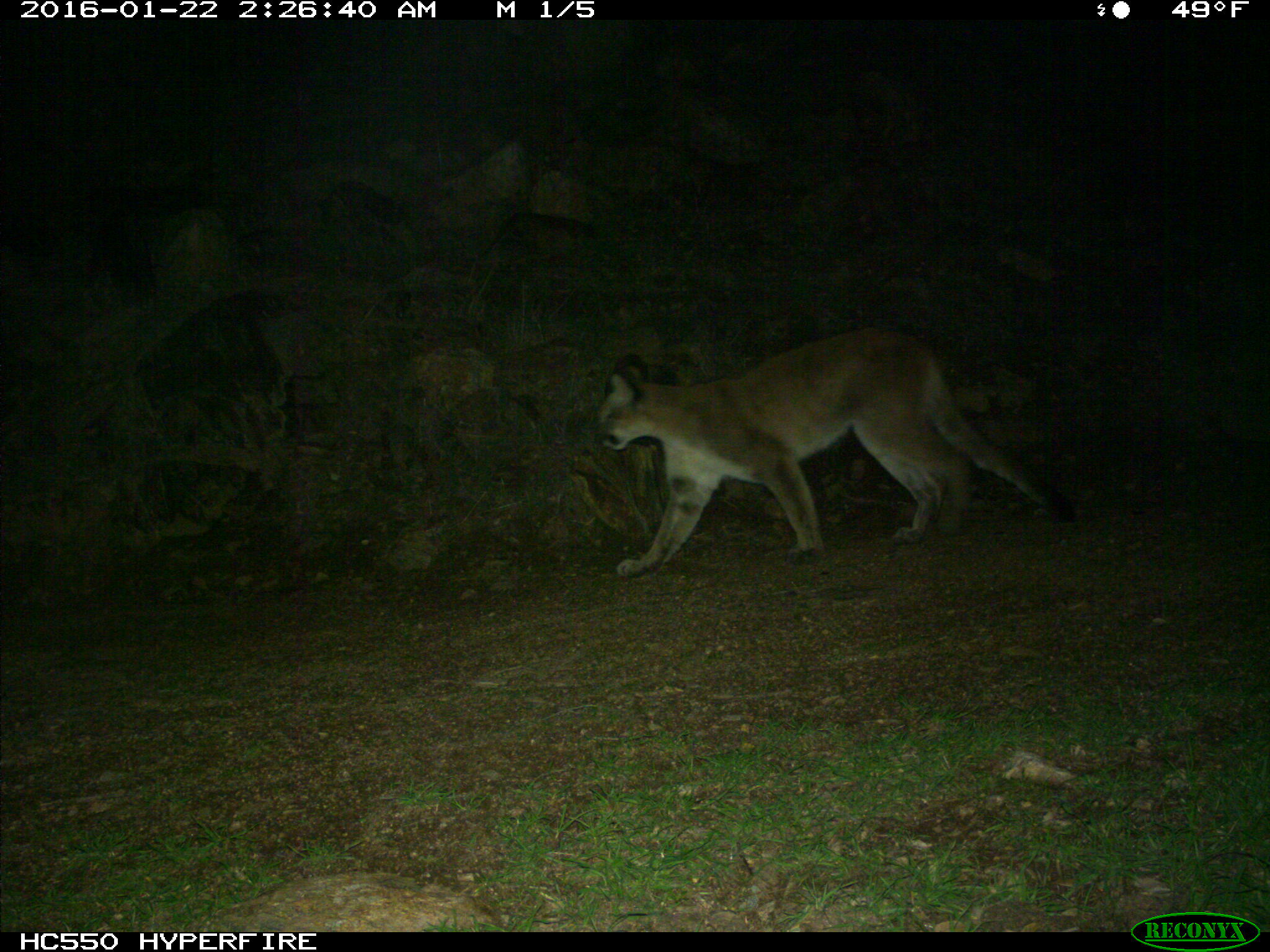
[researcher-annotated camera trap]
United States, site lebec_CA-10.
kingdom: Animalia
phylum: Chordata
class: Mammalia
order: Carnivora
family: Felidae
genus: Puma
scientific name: Puma concolor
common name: mountain lion